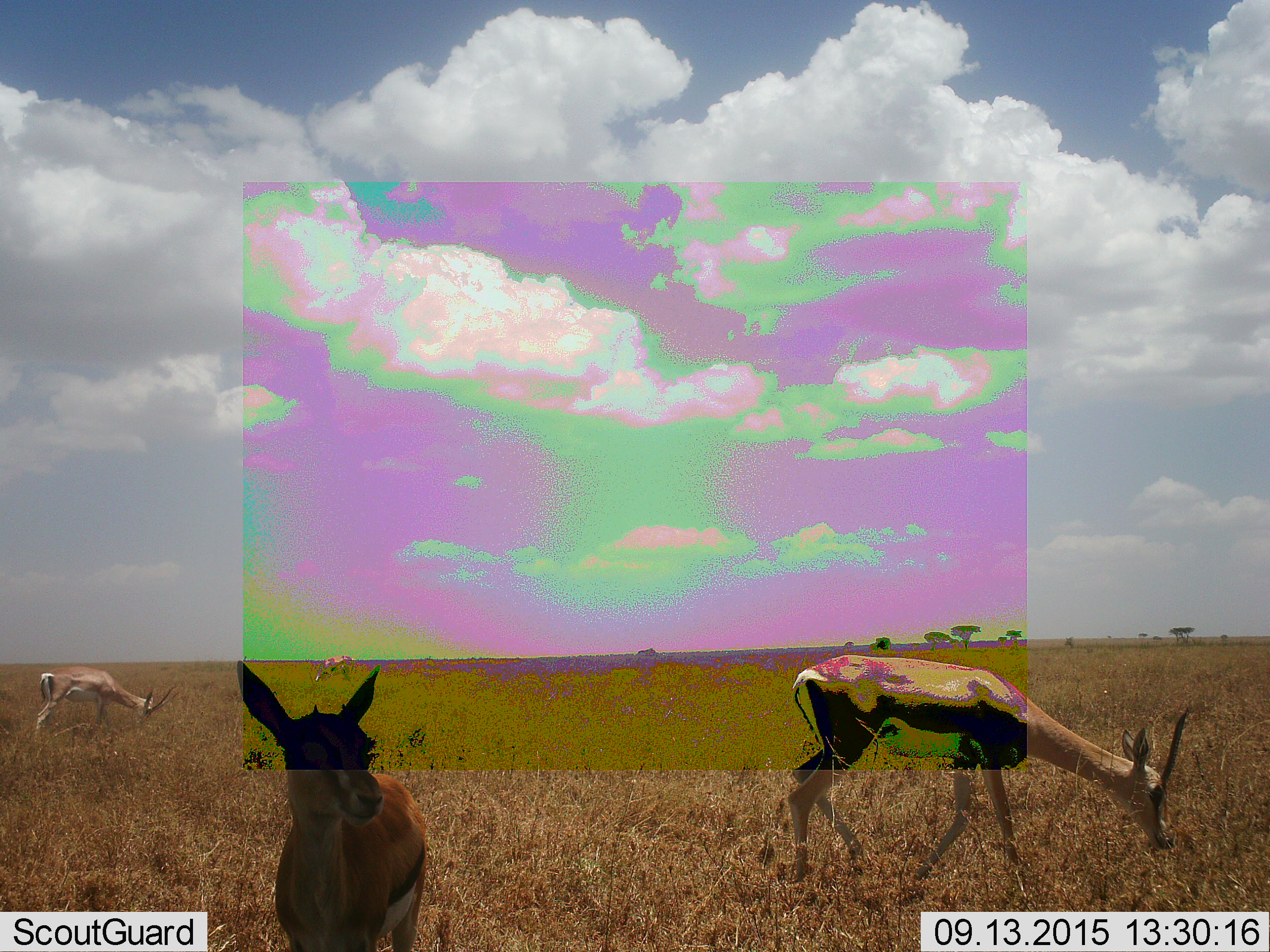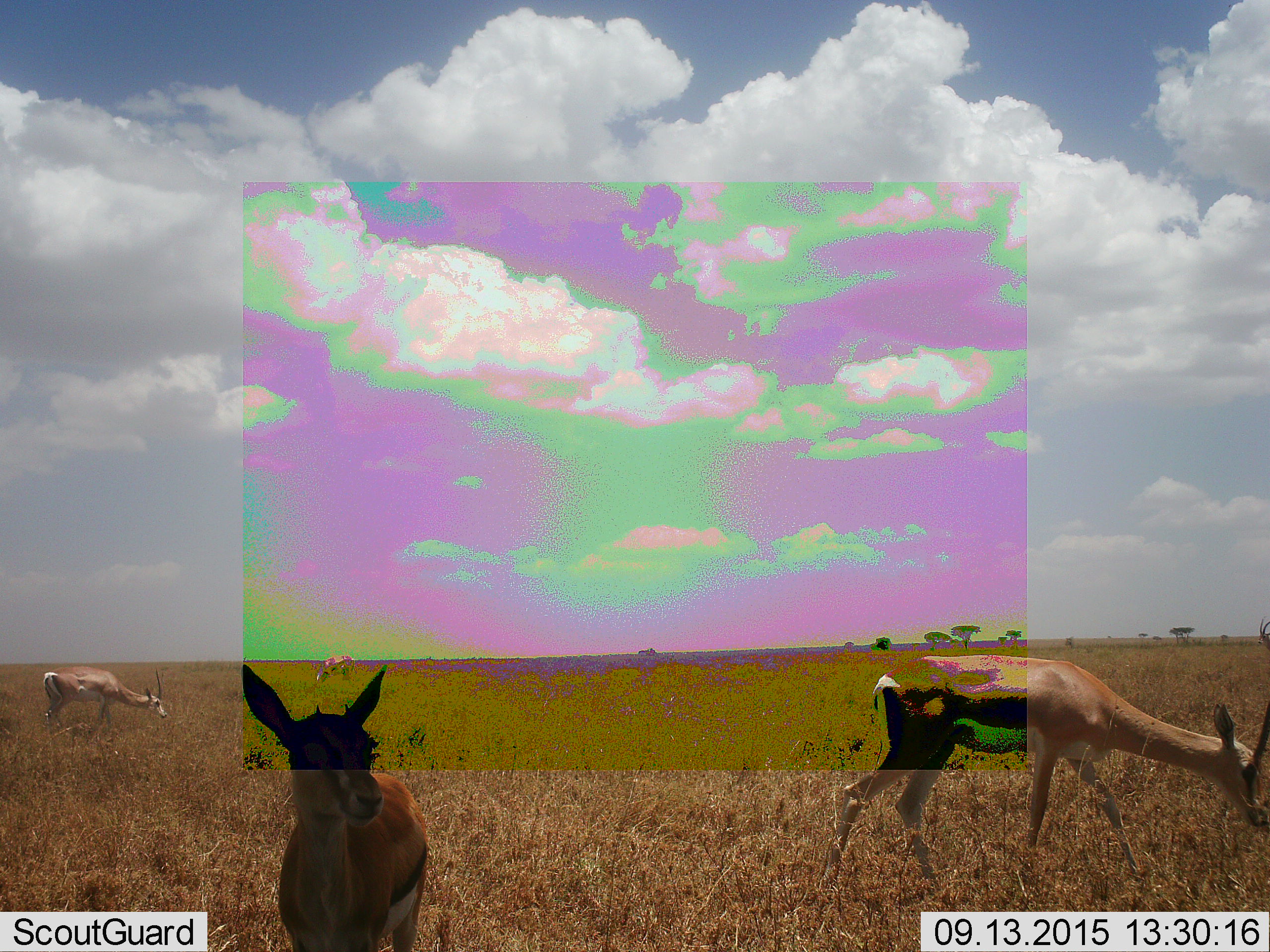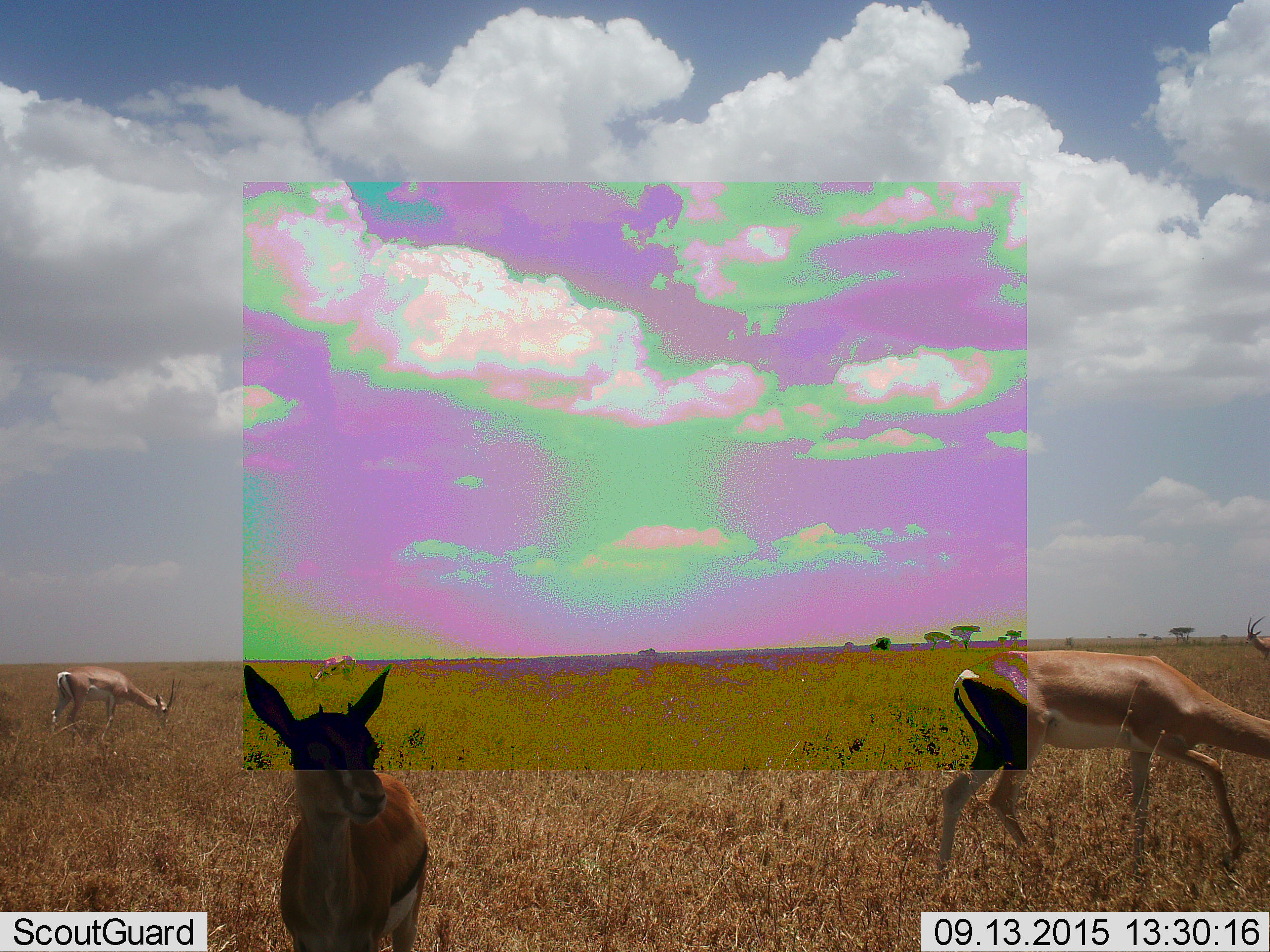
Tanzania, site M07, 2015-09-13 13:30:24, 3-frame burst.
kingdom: Animalia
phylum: Chordata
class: Mammalia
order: Artiodactyla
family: Bovidae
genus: Eudorcas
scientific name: Eudorcas thomsonii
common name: thomson's gazelle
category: gazellethomsons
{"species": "gazellethomsons (thomson's gazelle) (Eudorcas thomsonii)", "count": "1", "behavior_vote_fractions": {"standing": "100%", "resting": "14%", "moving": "43%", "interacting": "0%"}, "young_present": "29%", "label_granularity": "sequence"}